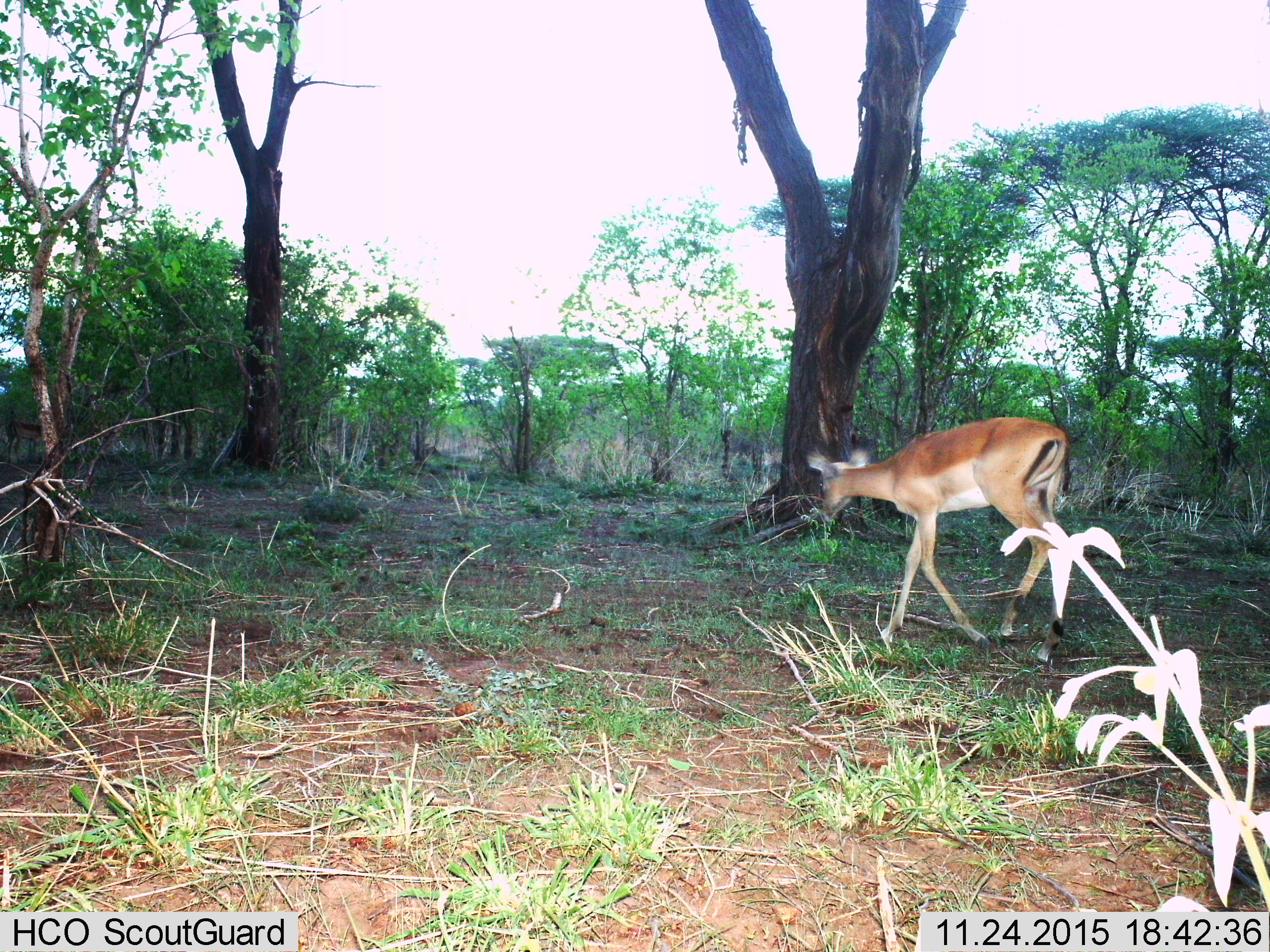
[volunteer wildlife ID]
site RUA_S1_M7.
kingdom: Animalia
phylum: Chordata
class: Mammalia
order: Artiodactyla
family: Bovidae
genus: Aepyceros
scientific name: Aepyceros melampus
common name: impala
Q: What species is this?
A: Impala (Aepyceros melampus).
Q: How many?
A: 1.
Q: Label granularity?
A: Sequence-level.